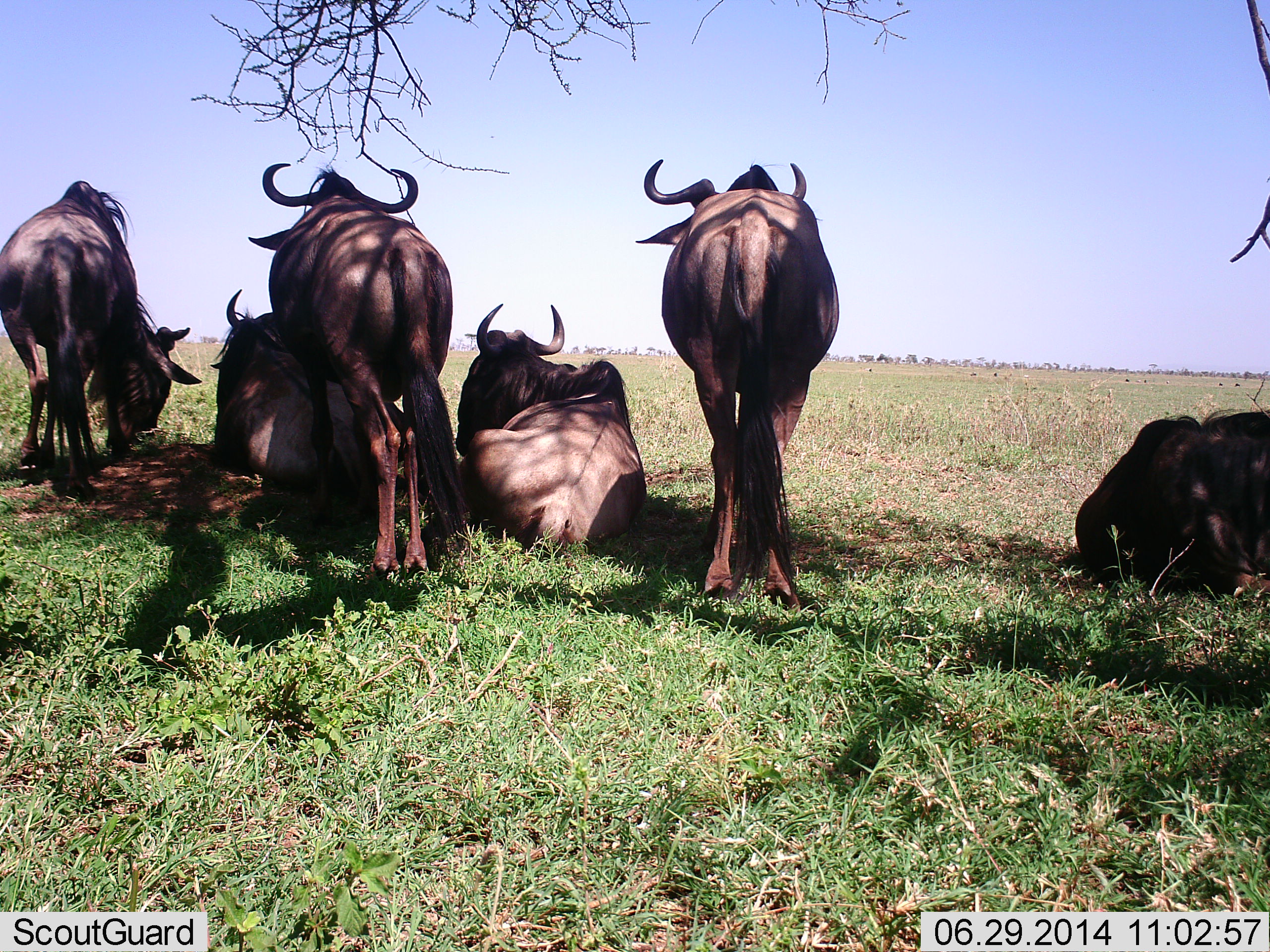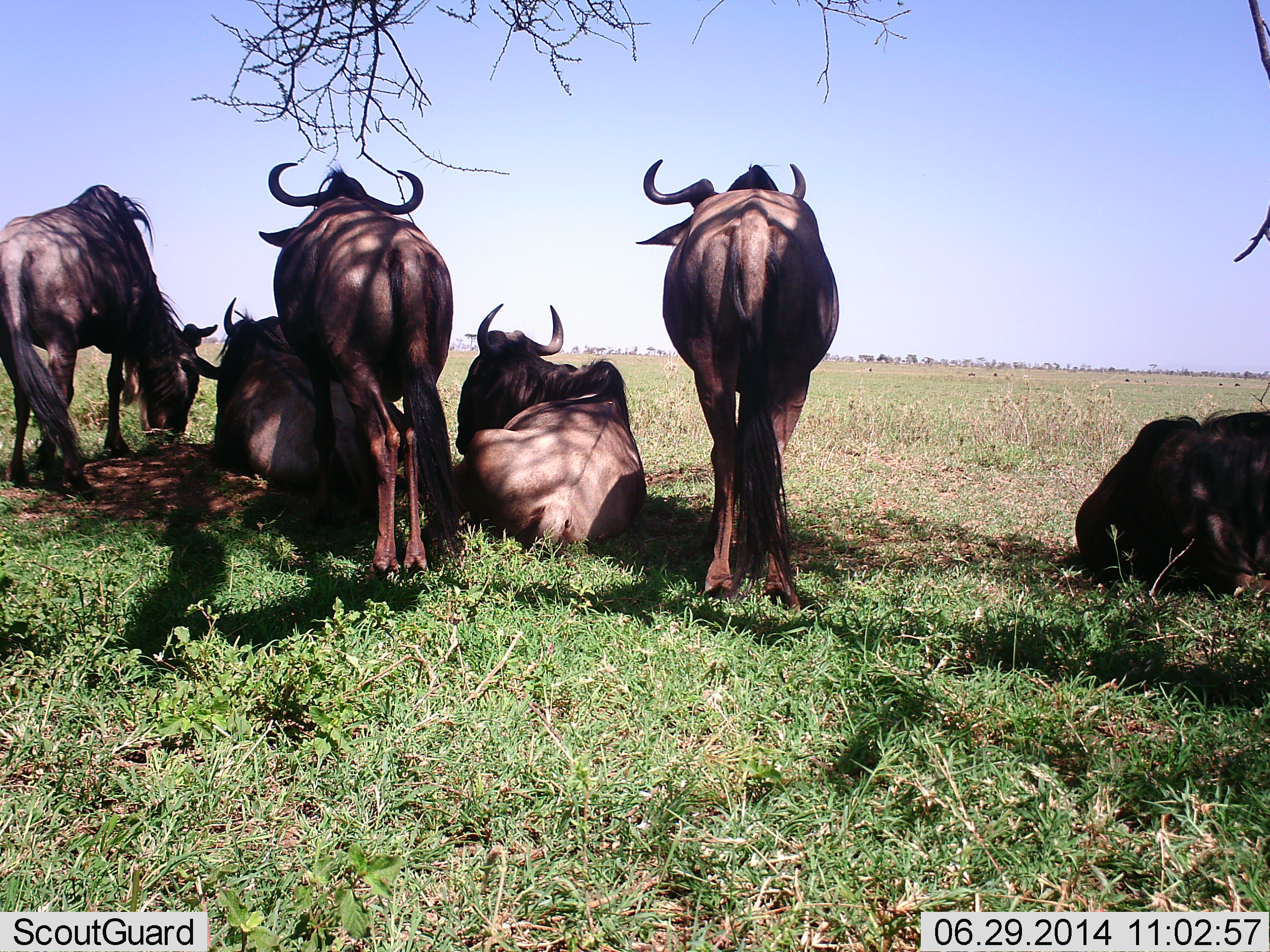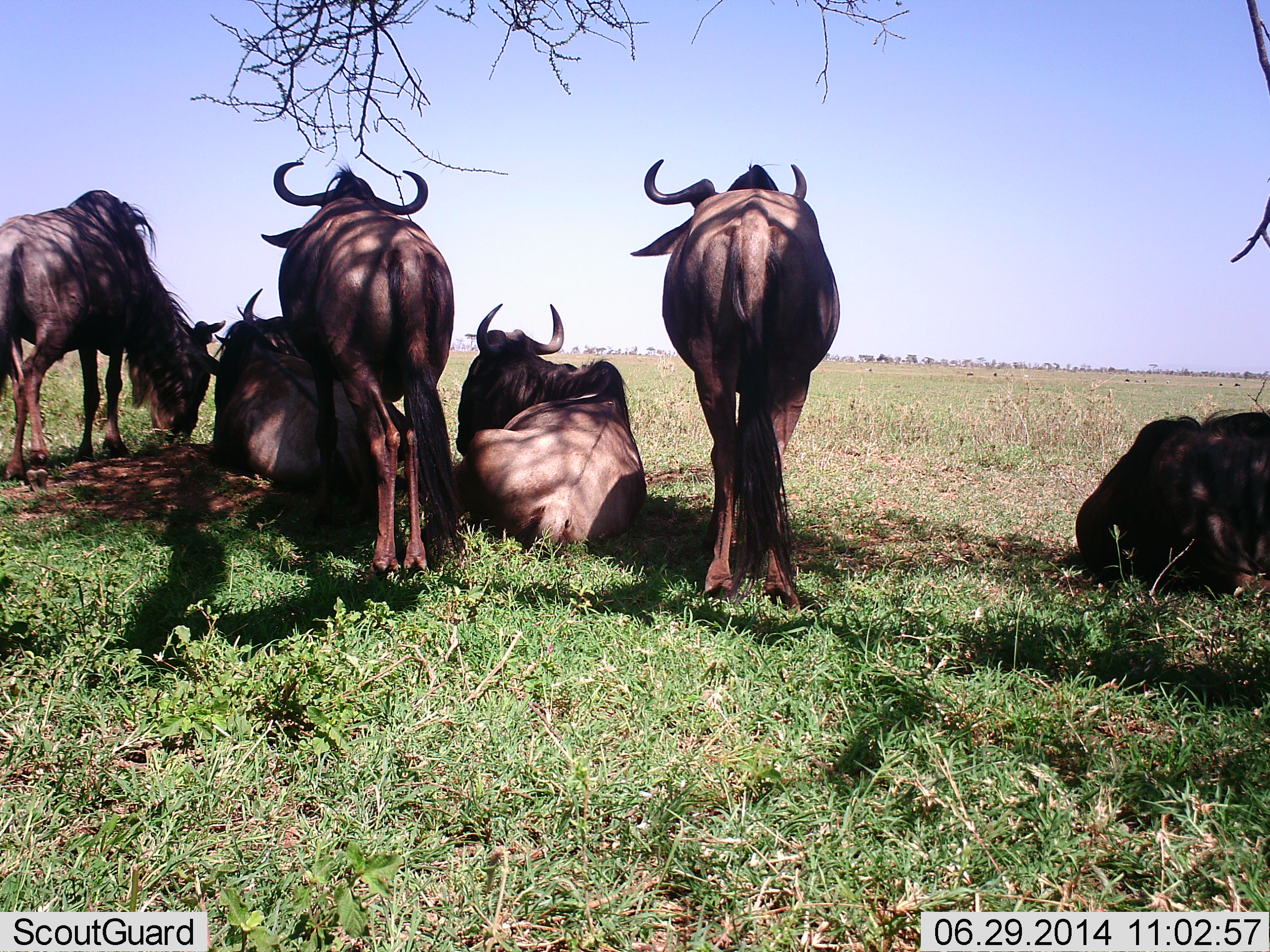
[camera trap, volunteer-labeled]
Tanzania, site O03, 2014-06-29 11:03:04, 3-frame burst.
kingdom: Animalia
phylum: Chordata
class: Mammalia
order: Artiodactyla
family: Bovidae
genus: Connochaetes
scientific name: Connochaetes taurinus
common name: blue wildebeest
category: wildebeest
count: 6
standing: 100%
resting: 100%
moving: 10%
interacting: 10%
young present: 0%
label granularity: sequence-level